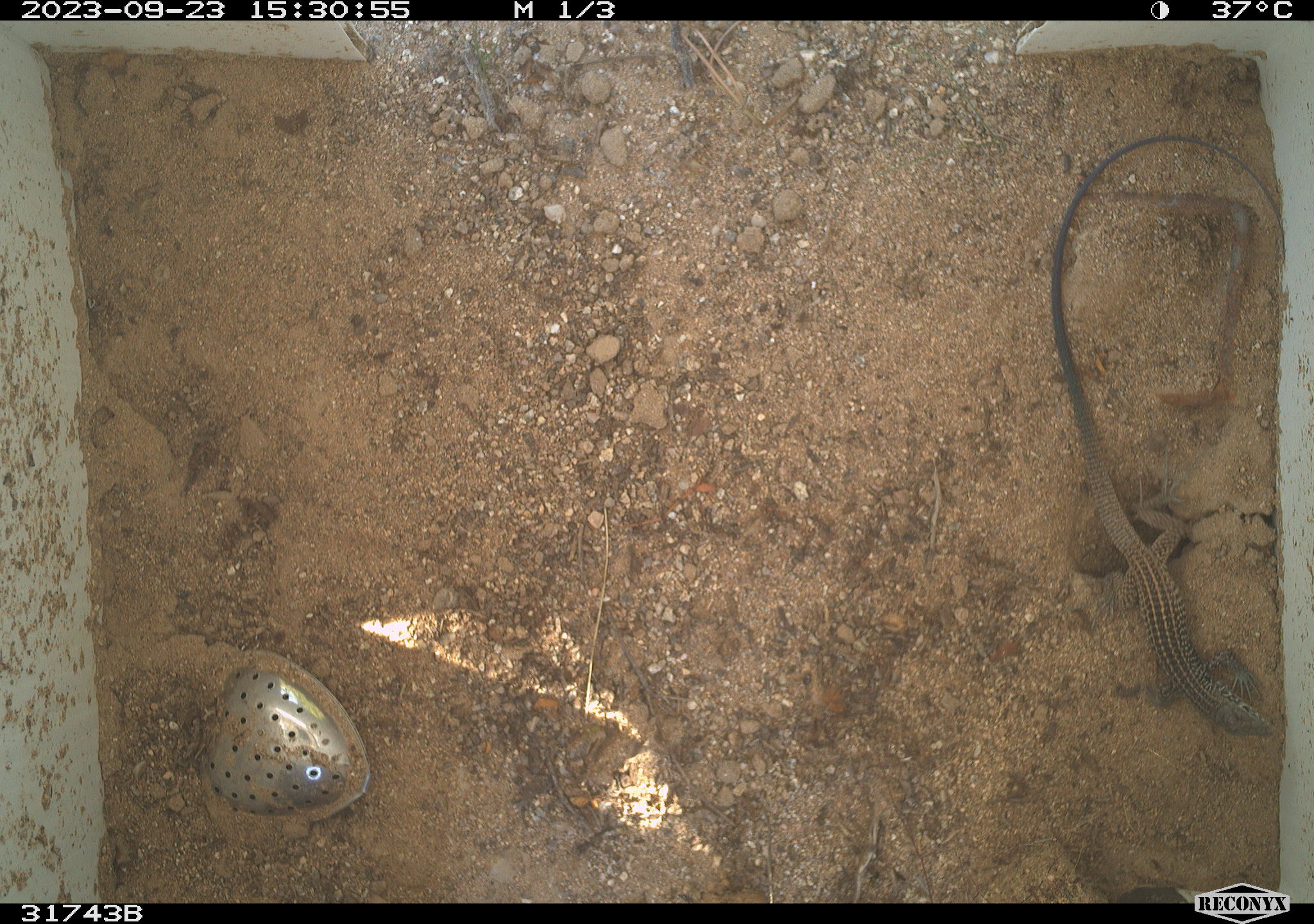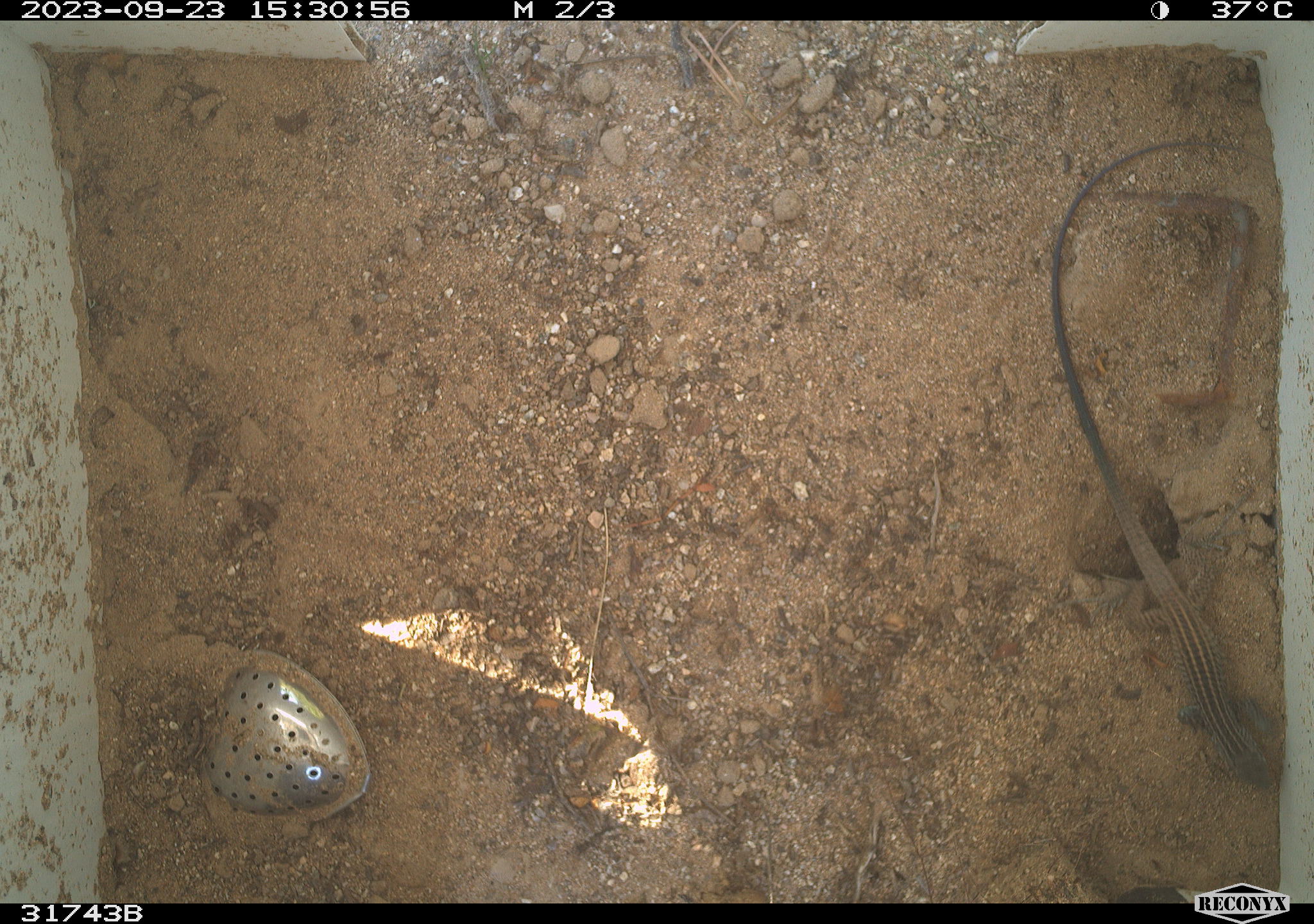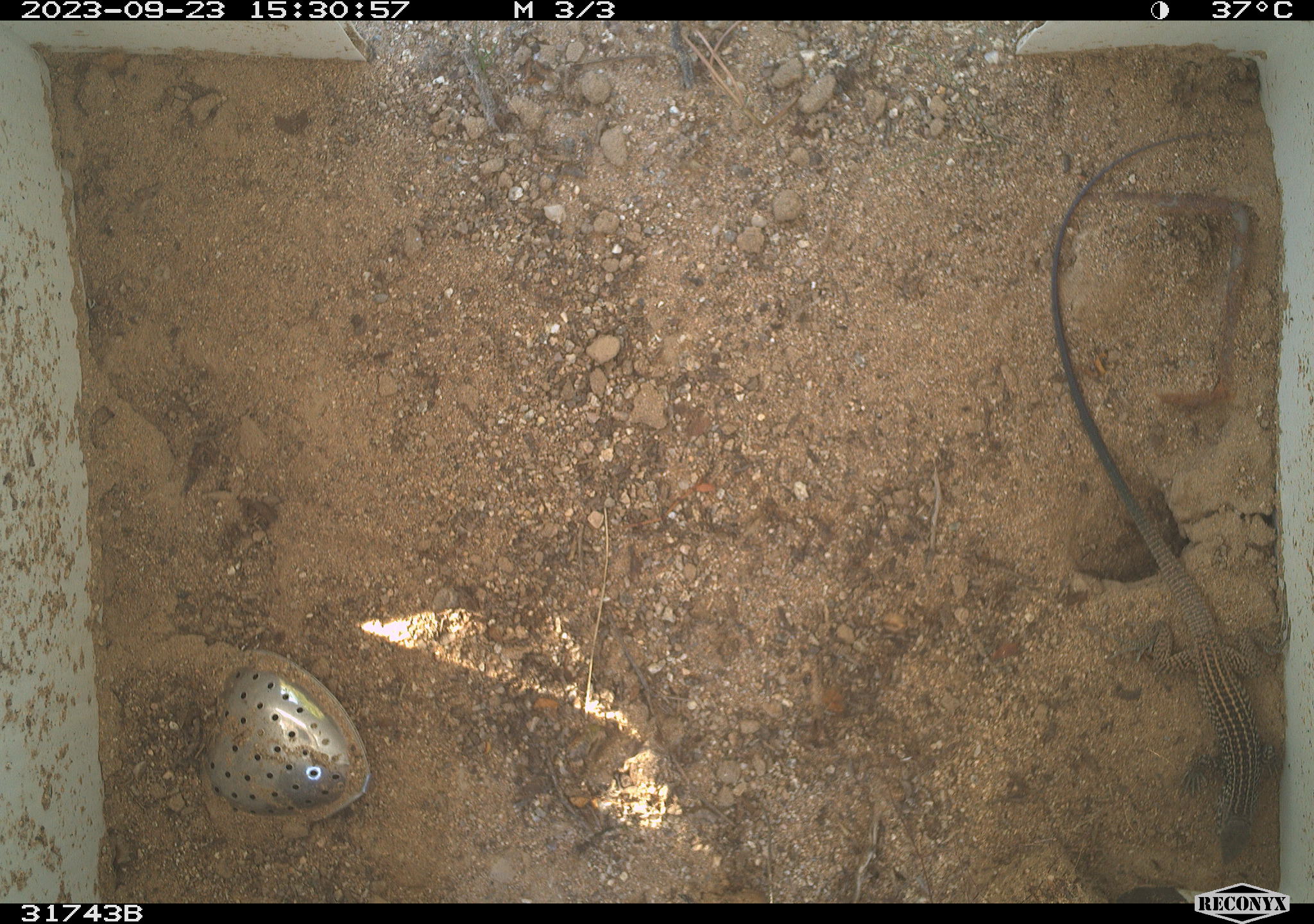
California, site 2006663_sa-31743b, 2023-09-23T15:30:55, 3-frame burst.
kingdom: Animalia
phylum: Chordata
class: Reptilia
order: Squamata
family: Teiidae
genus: Aspidoscelis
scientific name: Aspidoscelis tigris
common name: western whiptail